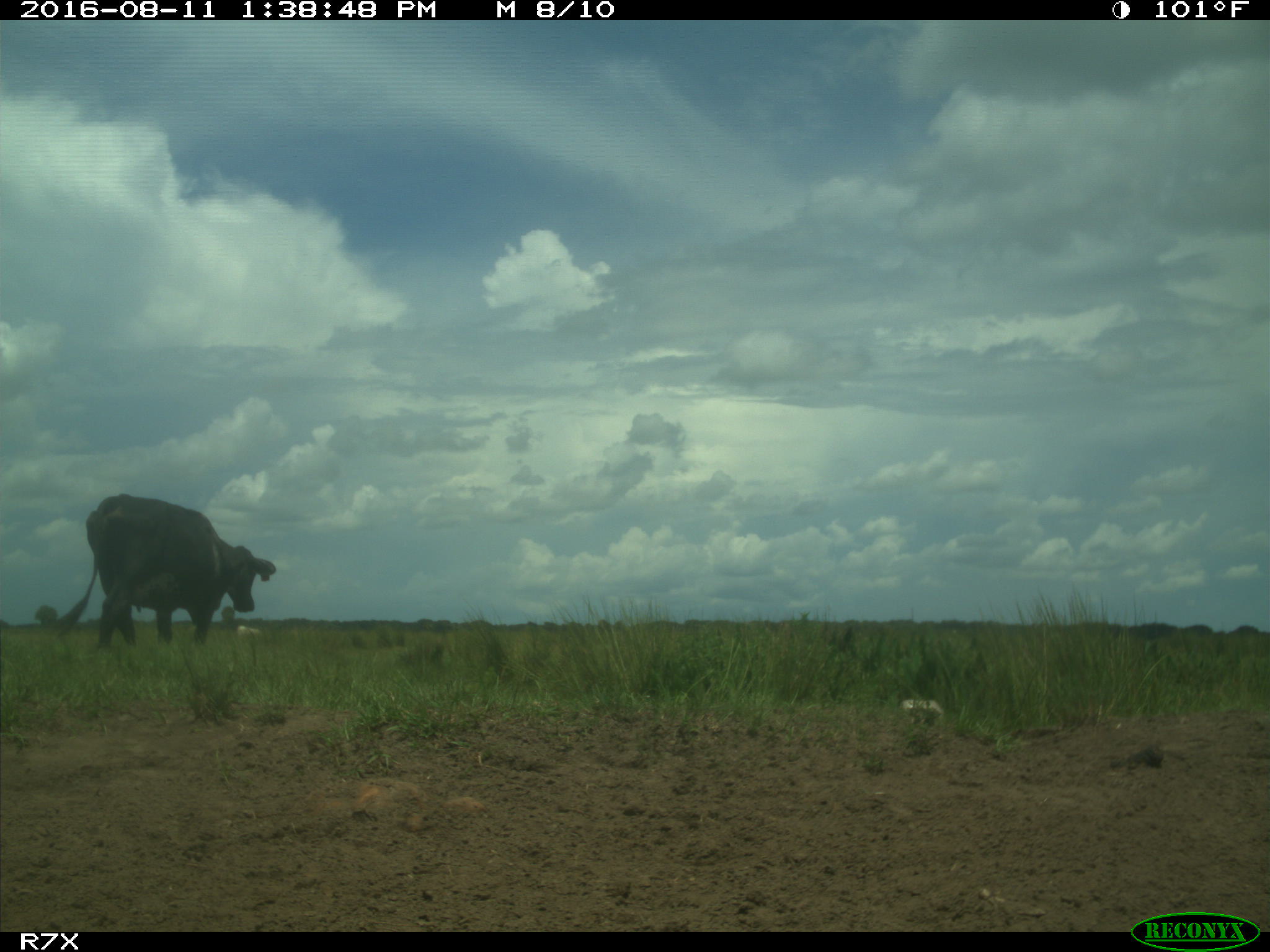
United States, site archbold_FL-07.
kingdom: Animalia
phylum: Chordata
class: Mammalia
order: Artiodactyla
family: Bovidae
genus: Bos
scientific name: Bos taurus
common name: domestic cow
Bos taurus (domestic cow).